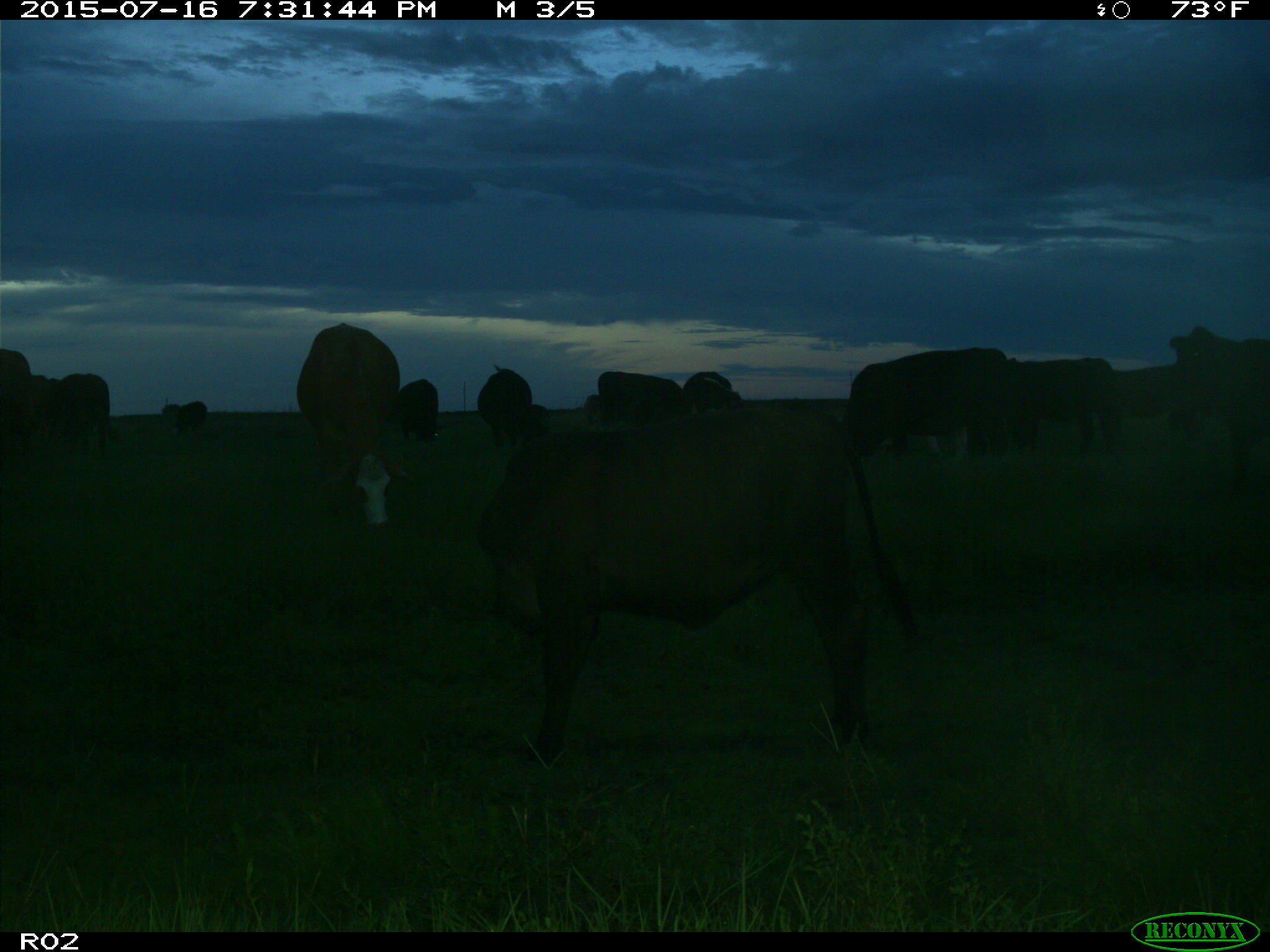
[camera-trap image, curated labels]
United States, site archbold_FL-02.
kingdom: Animalia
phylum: Chordata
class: Mammalia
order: Artiodactyla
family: Bovidae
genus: Bos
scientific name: Bos taurus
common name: domestic cow